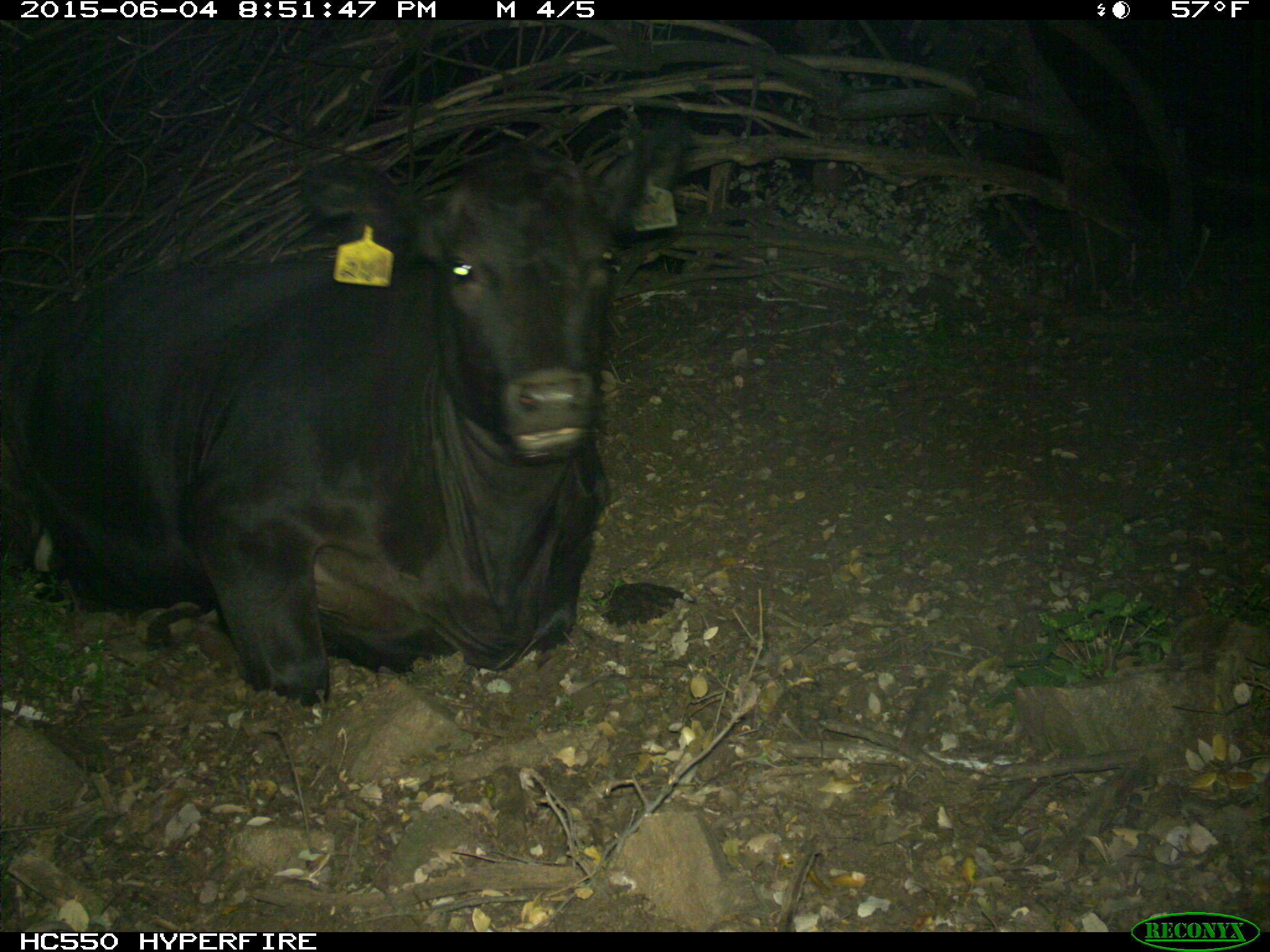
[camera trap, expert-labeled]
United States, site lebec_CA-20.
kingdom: Animalia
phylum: Chordata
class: Mammalia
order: Artiodactyla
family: Bovidae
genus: Bos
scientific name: Bos taurus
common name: domestic cow